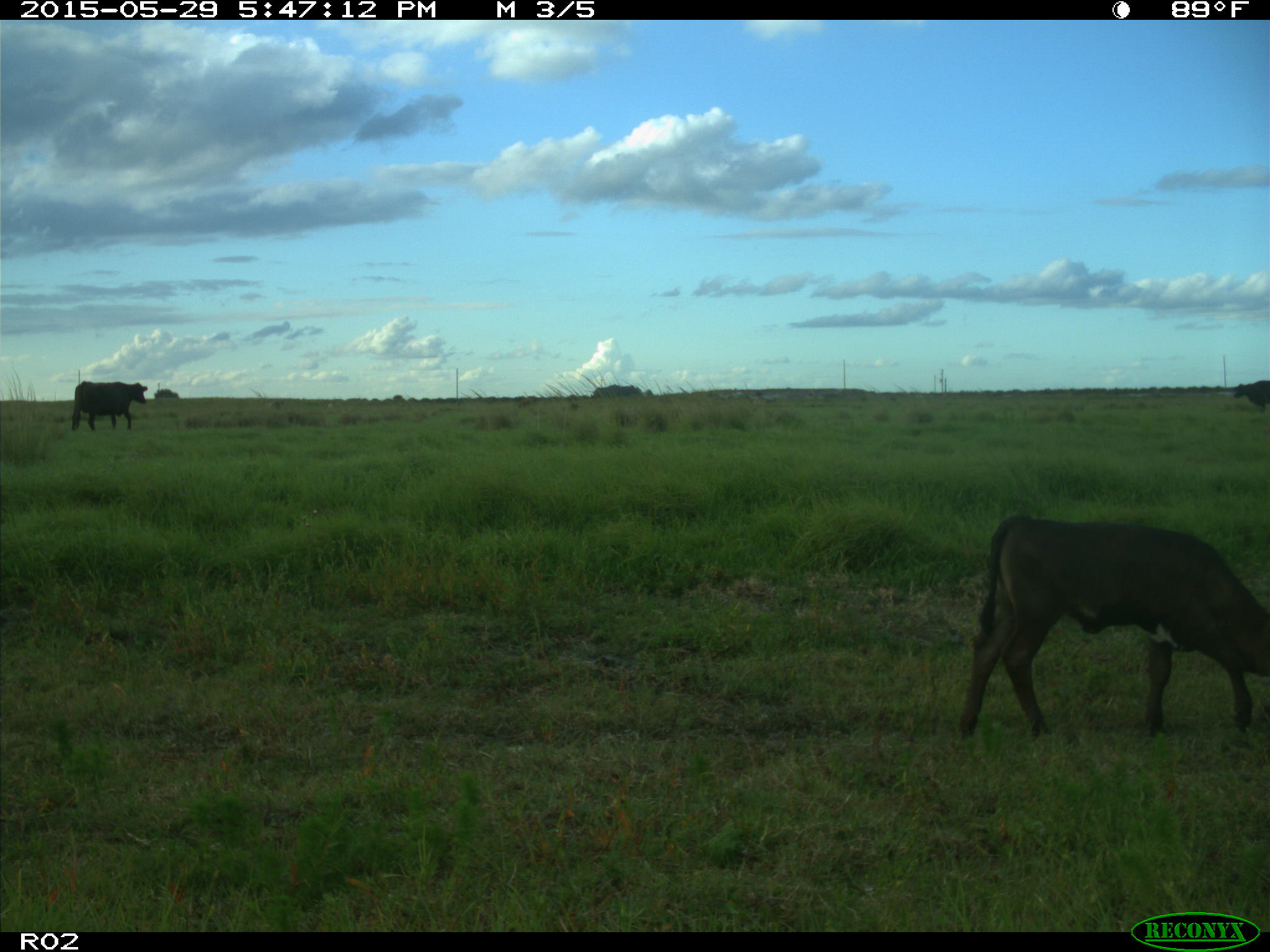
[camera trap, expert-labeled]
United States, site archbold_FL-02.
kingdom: Animalia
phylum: Chordata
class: Mammalia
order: Artiodactyla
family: Bovidae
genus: Bos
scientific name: Bos taurus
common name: domestic cow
Bos taurus (domestic cow).